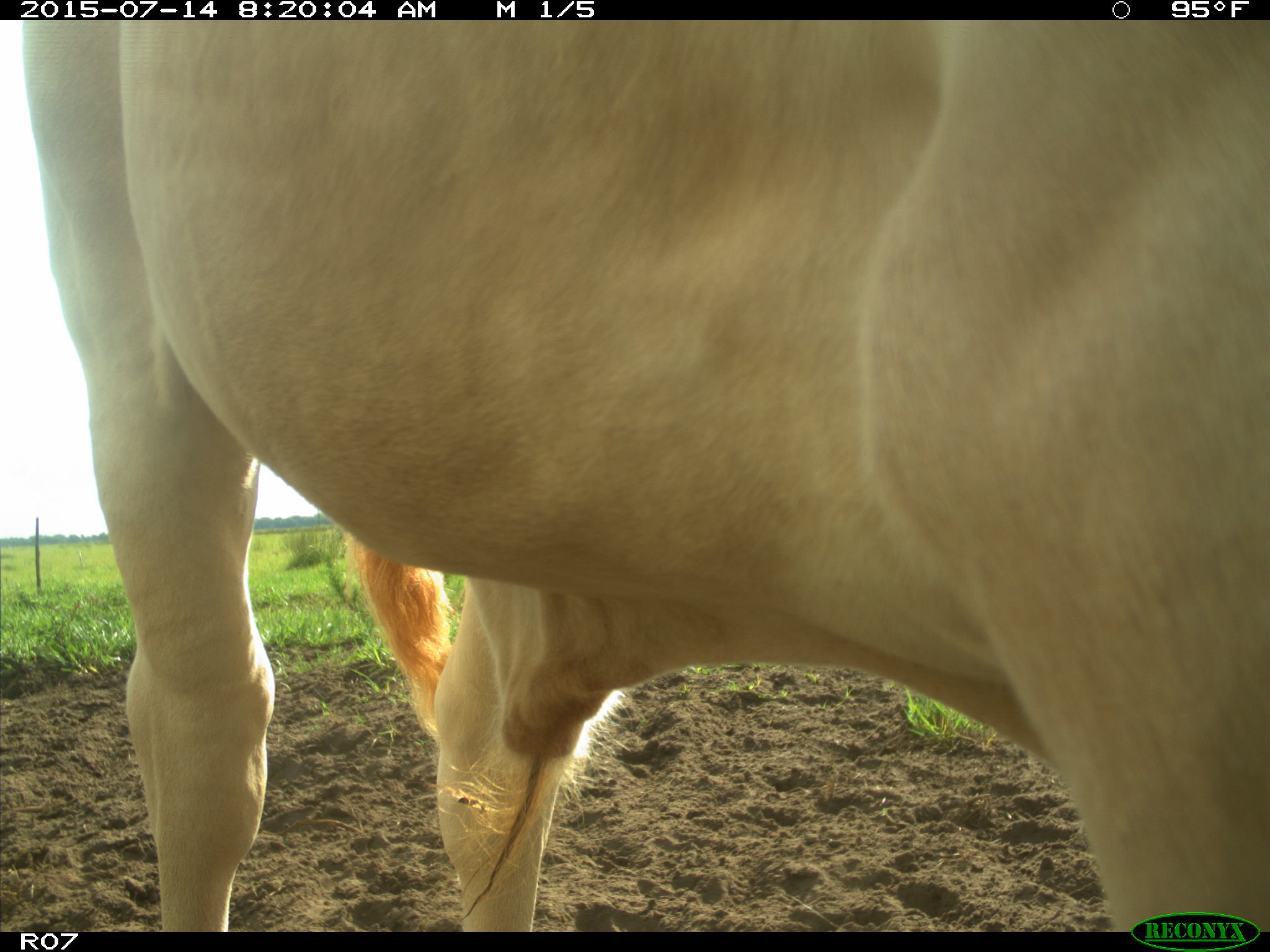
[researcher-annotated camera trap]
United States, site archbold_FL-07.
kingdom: Animalia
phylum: Chordata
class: Mammalia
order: Artiodactyla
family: Bovidae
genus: Bos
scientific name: Bos taurus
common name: domestic cow